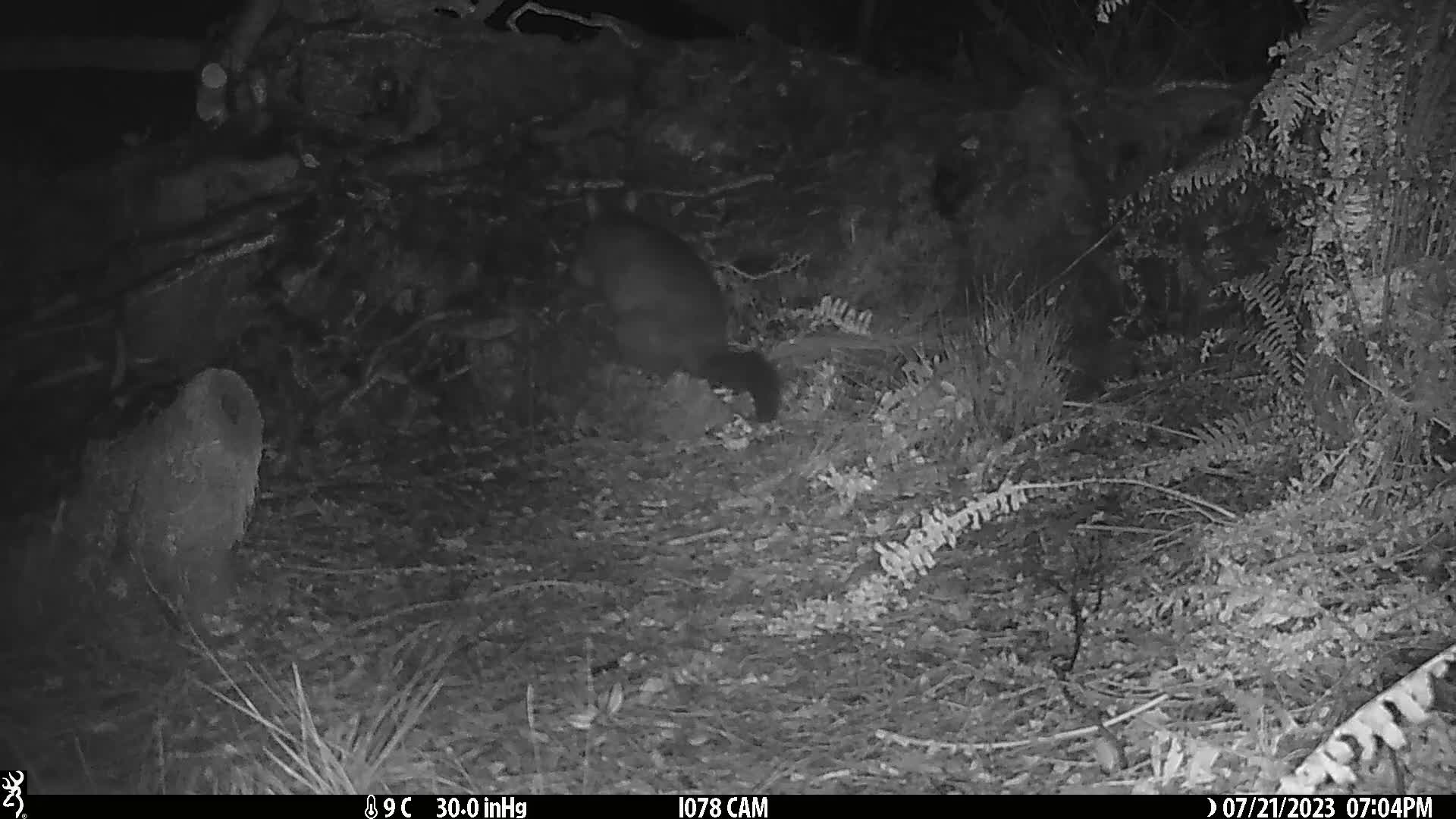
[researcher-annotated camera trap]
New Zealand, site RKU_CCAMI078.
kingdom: Animalia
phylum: Chordata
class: Mammalia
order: Diprotodontia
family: Phalangeridae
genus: Trichosurus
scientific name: Trichosurus vulpecula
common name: common brushtail possum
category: possum